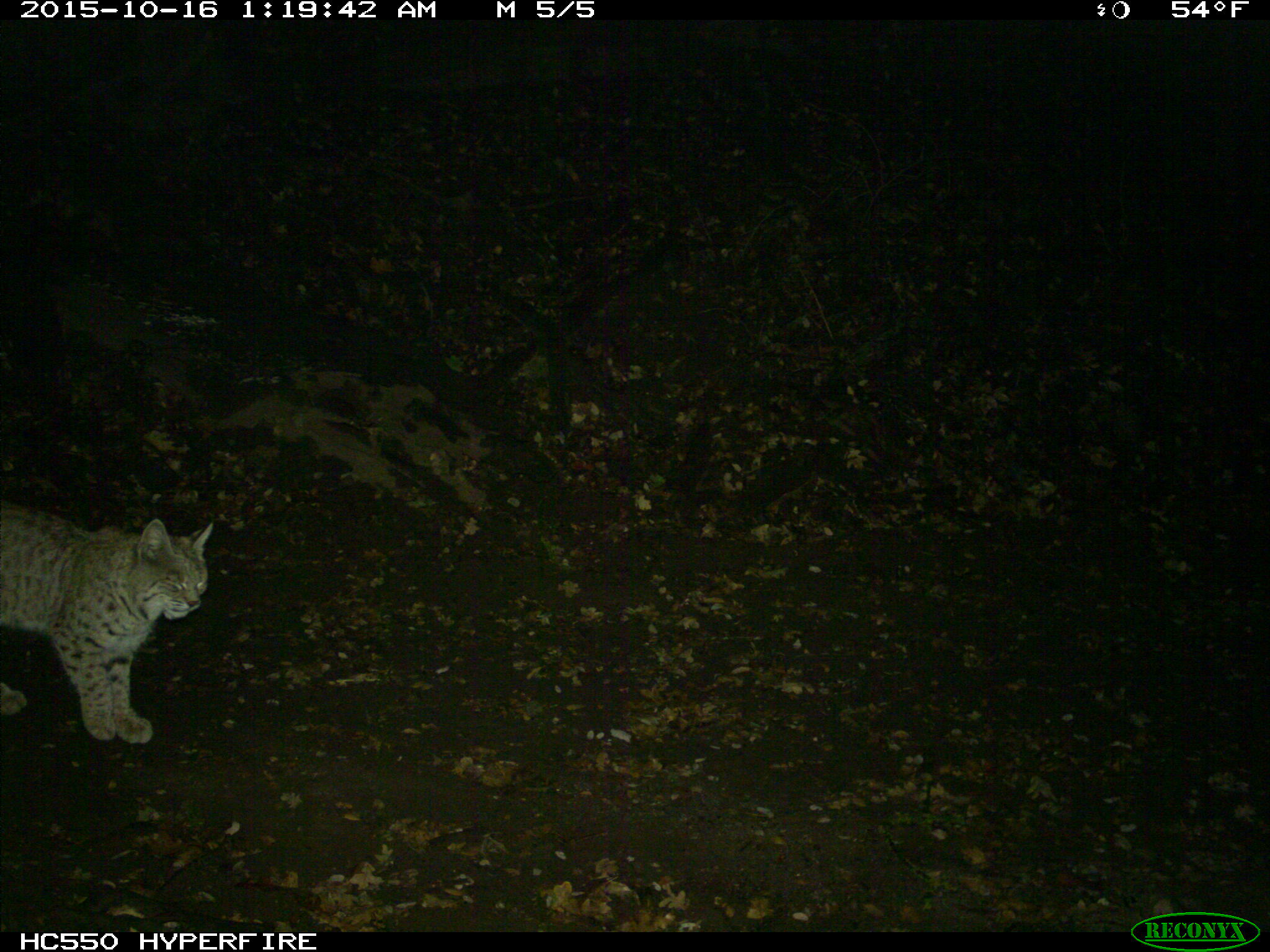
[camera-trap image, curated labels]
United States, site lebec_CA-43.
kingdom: Animalia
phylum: Chordata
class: Mammalia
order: Carnivora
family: Felidae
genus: Lynx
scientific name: Lynx rufus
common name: bobcat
Lynx rufus (bobcat).